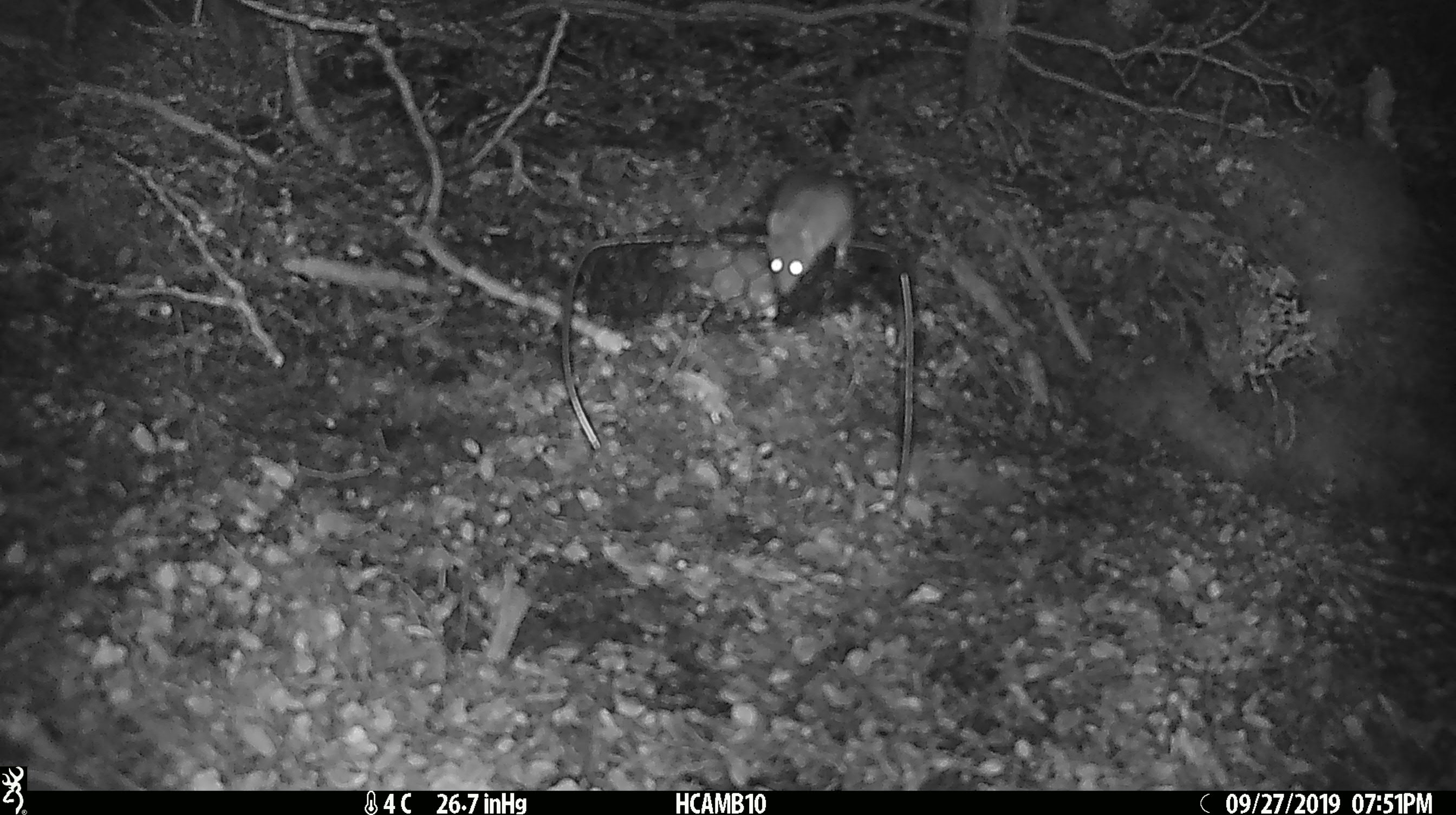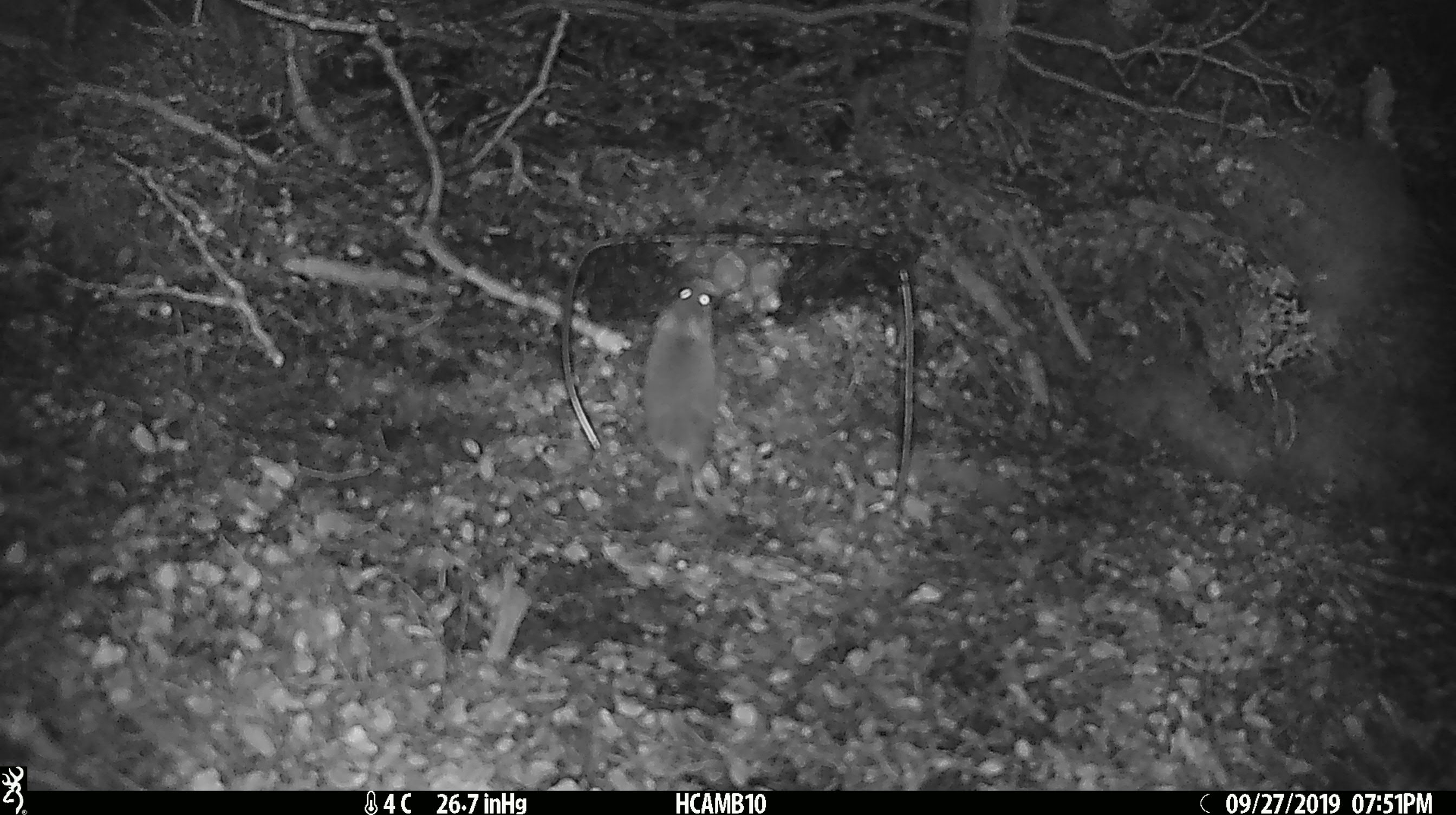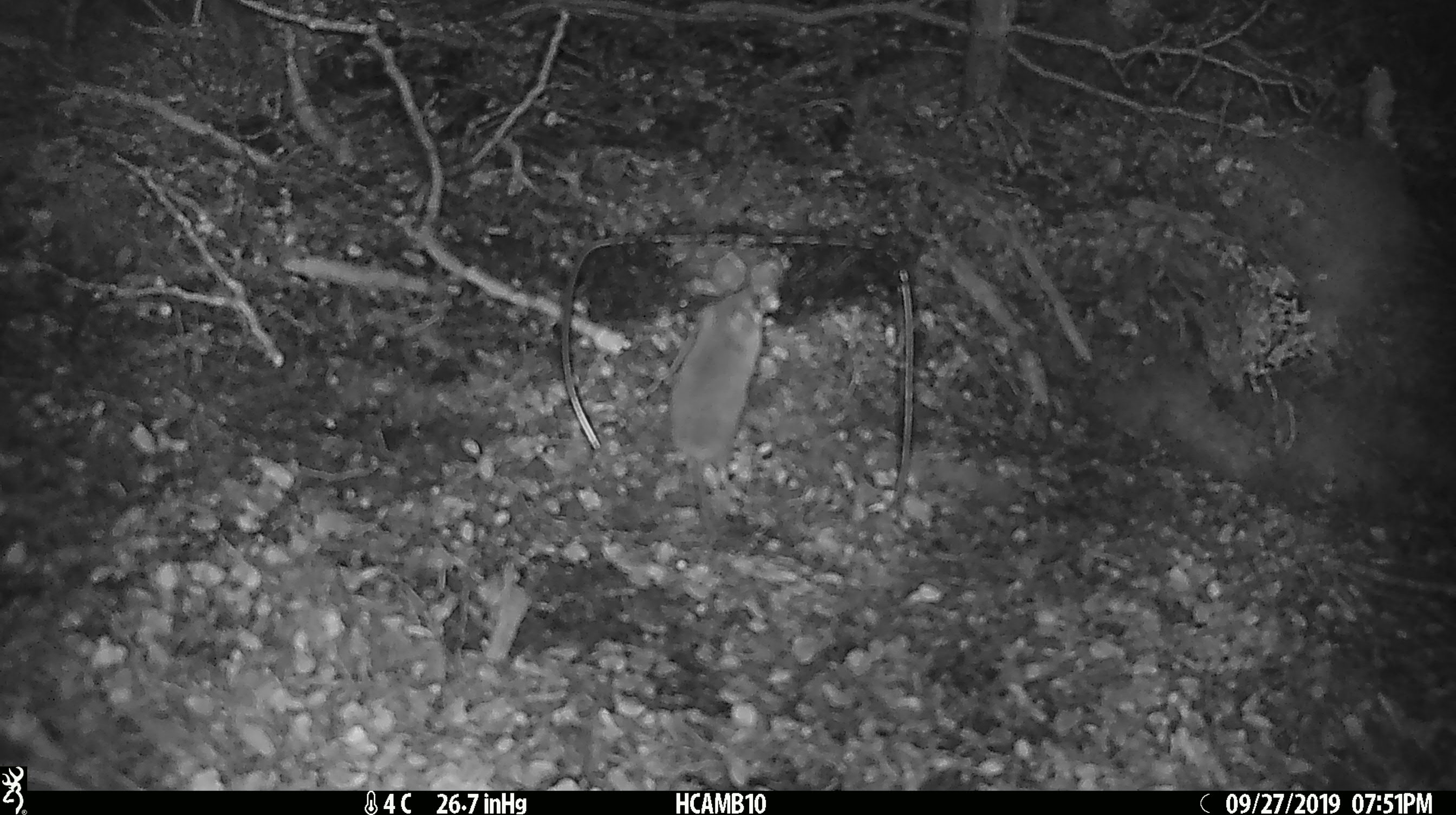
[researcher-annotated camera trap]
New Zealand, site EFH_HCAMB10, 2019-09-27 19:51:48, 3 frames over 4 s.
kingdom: Animalia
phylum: Chordata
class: Mammalia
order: Rodentia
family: Muridae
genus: Mus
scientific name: Mus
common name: mouse